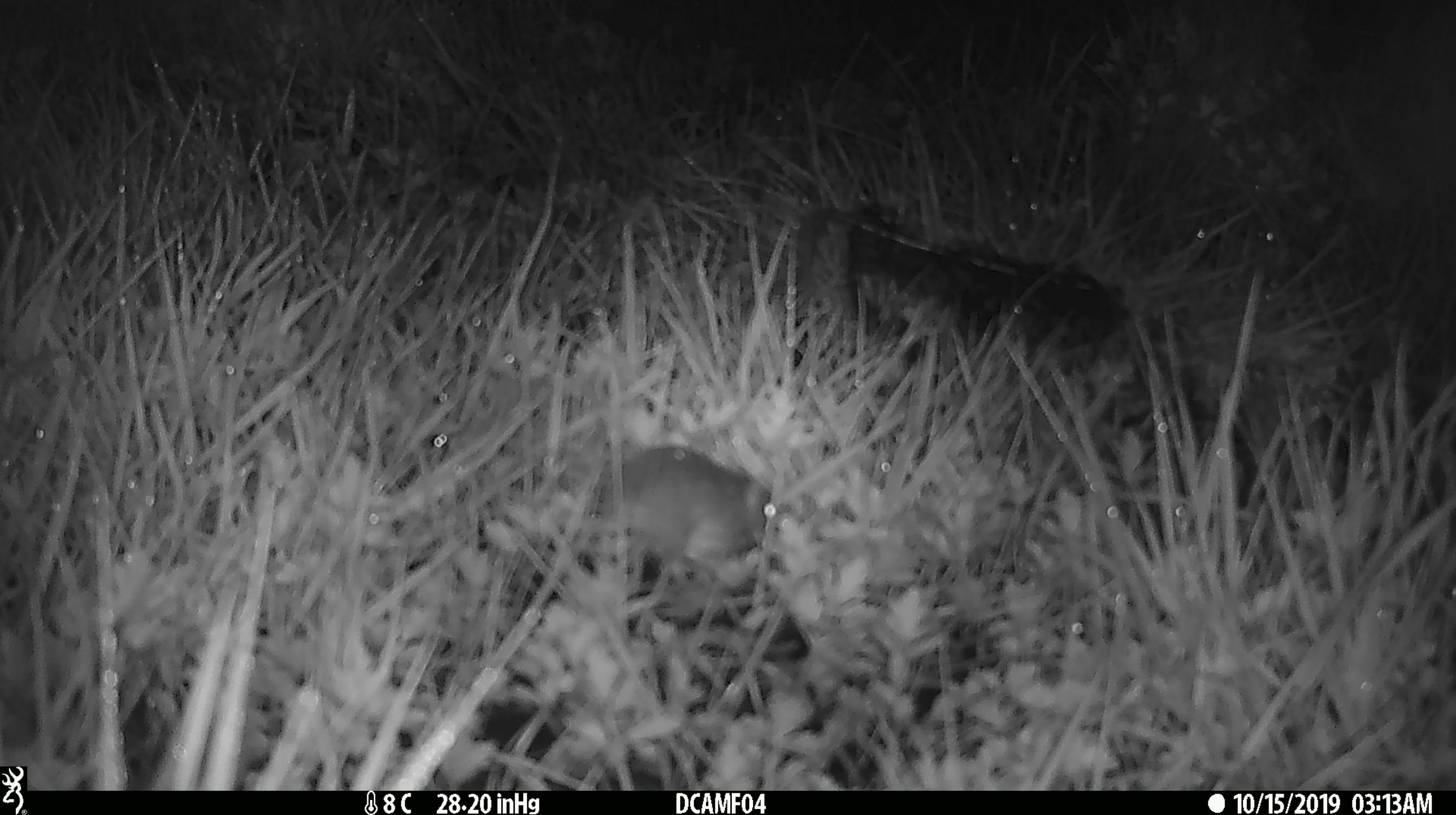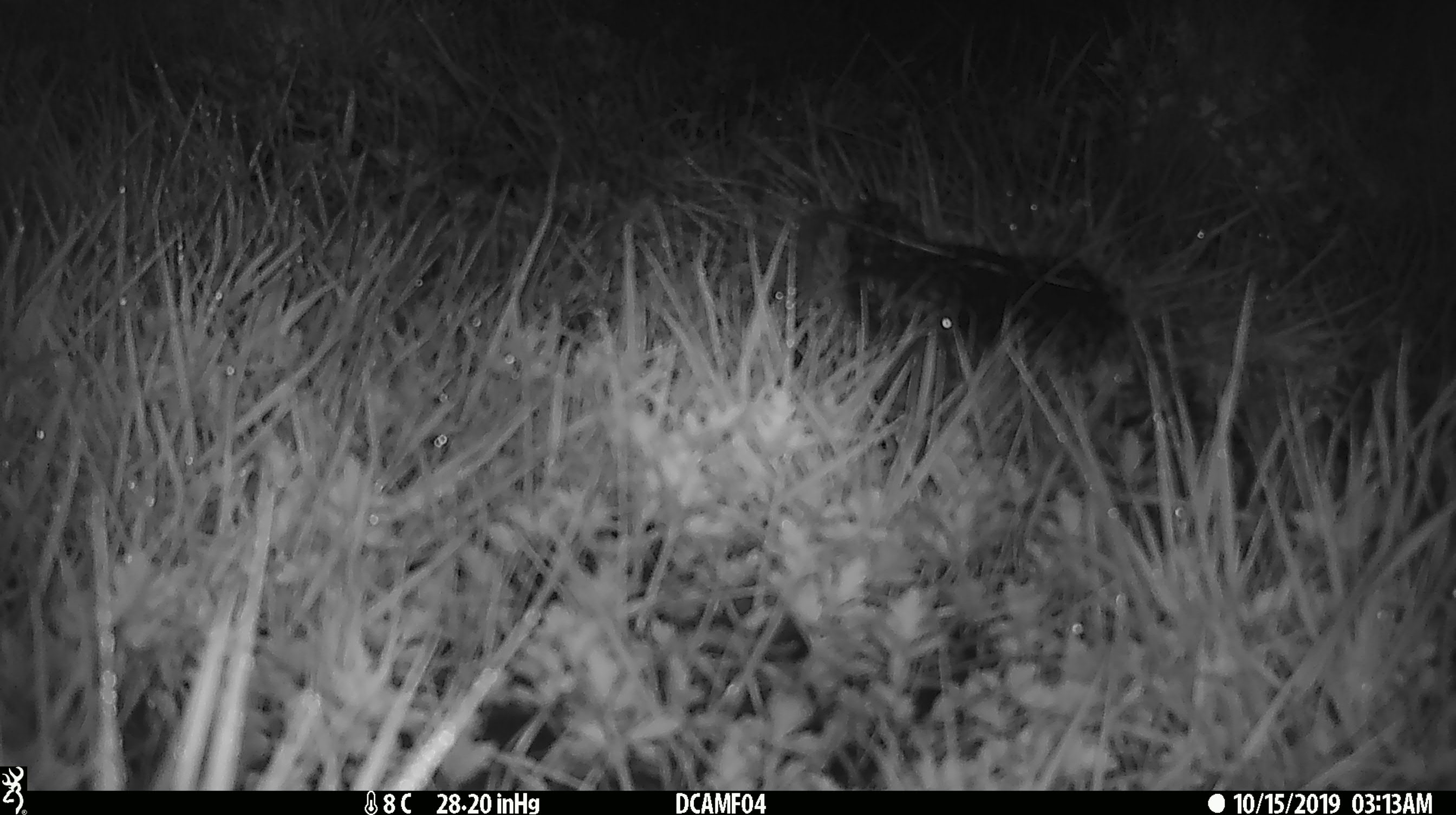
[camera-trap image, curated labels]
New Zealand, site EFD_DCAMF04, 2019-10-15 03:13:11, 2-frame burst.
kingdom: Animalia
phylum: Chordata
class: Mammalia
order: Rodentia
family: Muridae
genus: Mus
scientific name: Mus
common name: mouse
Mouse (Mus).